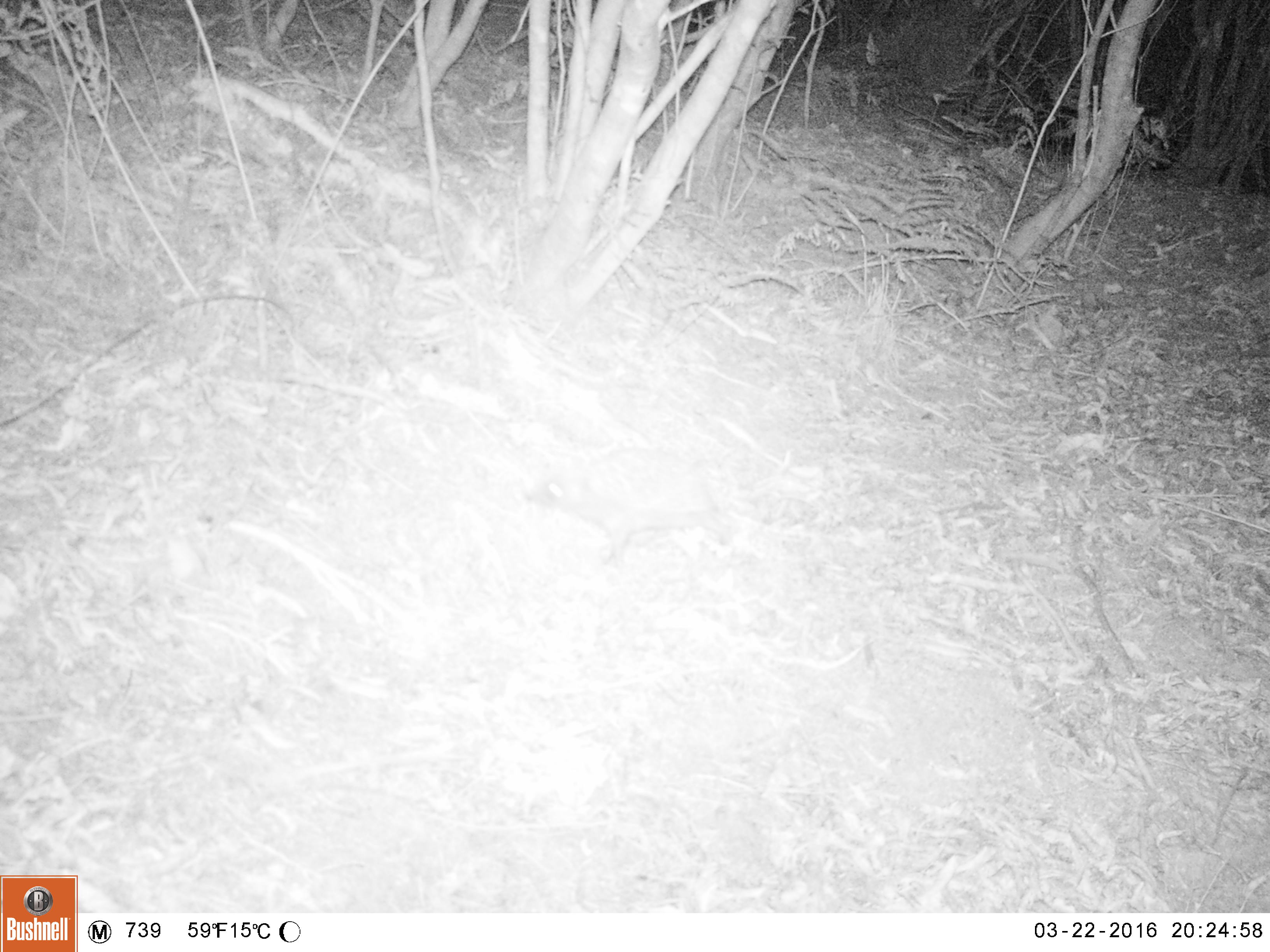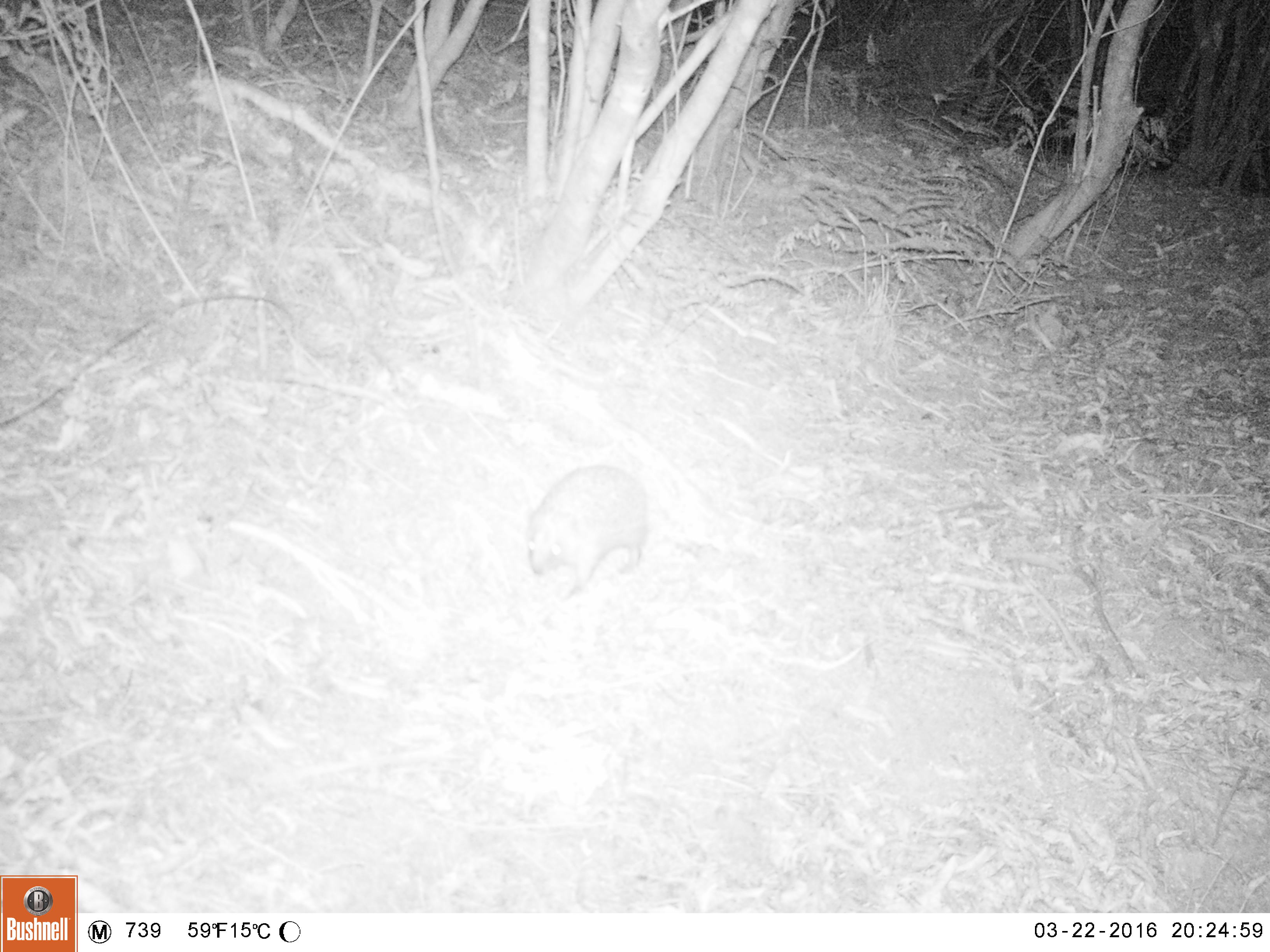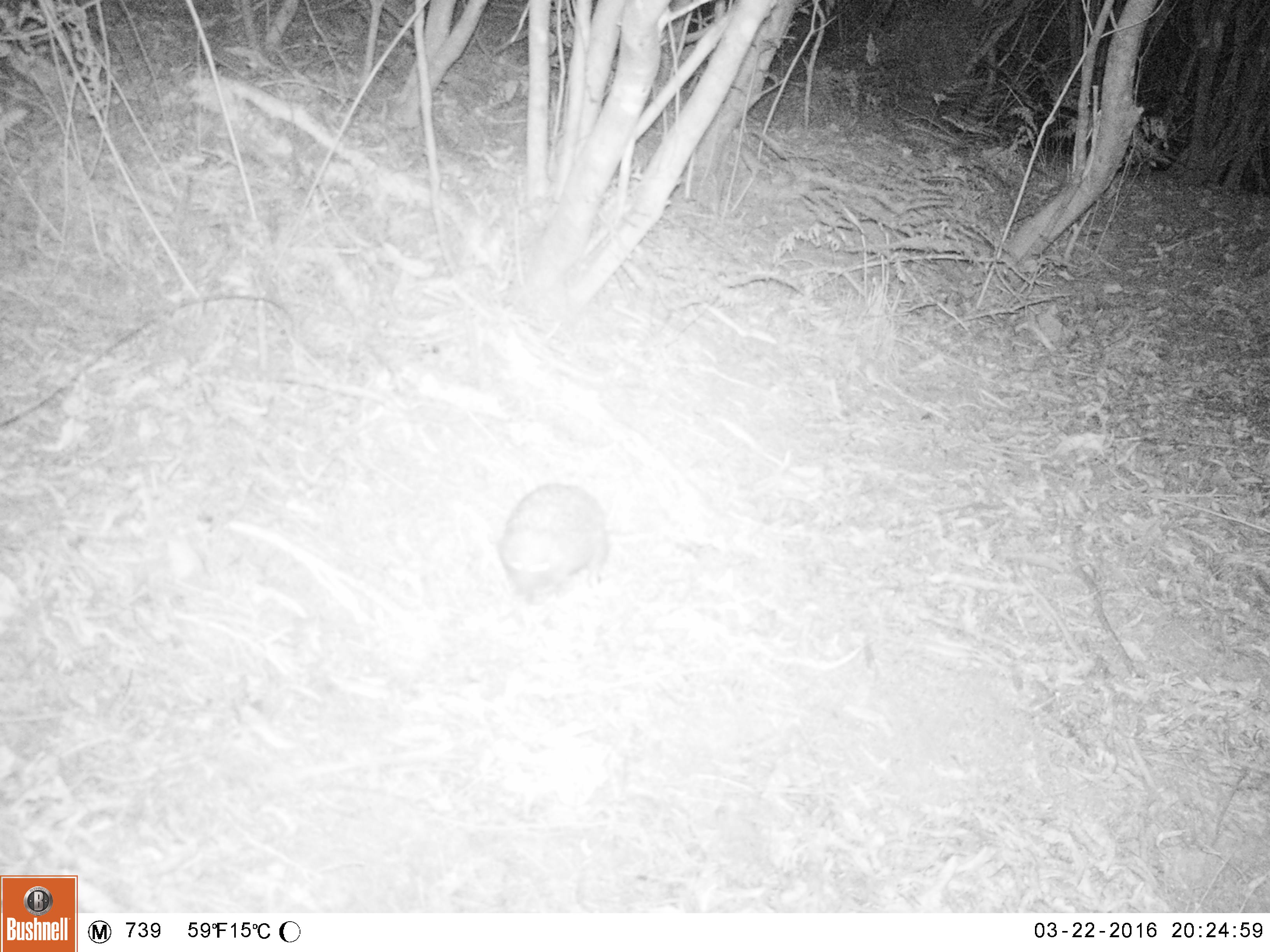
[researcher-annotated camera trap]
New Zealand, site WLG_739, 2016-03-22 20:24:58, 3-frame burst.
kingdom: Animalia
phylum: Chordata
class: Mammalia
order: Eulipotyphla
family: Erinaceidae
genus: Erinaceus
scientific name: Erinaceus europaeus europaeus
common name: european hedgehog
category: hedgehog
Hedgehog (european hedgehog) (Erinaceus europaeus europaeus).